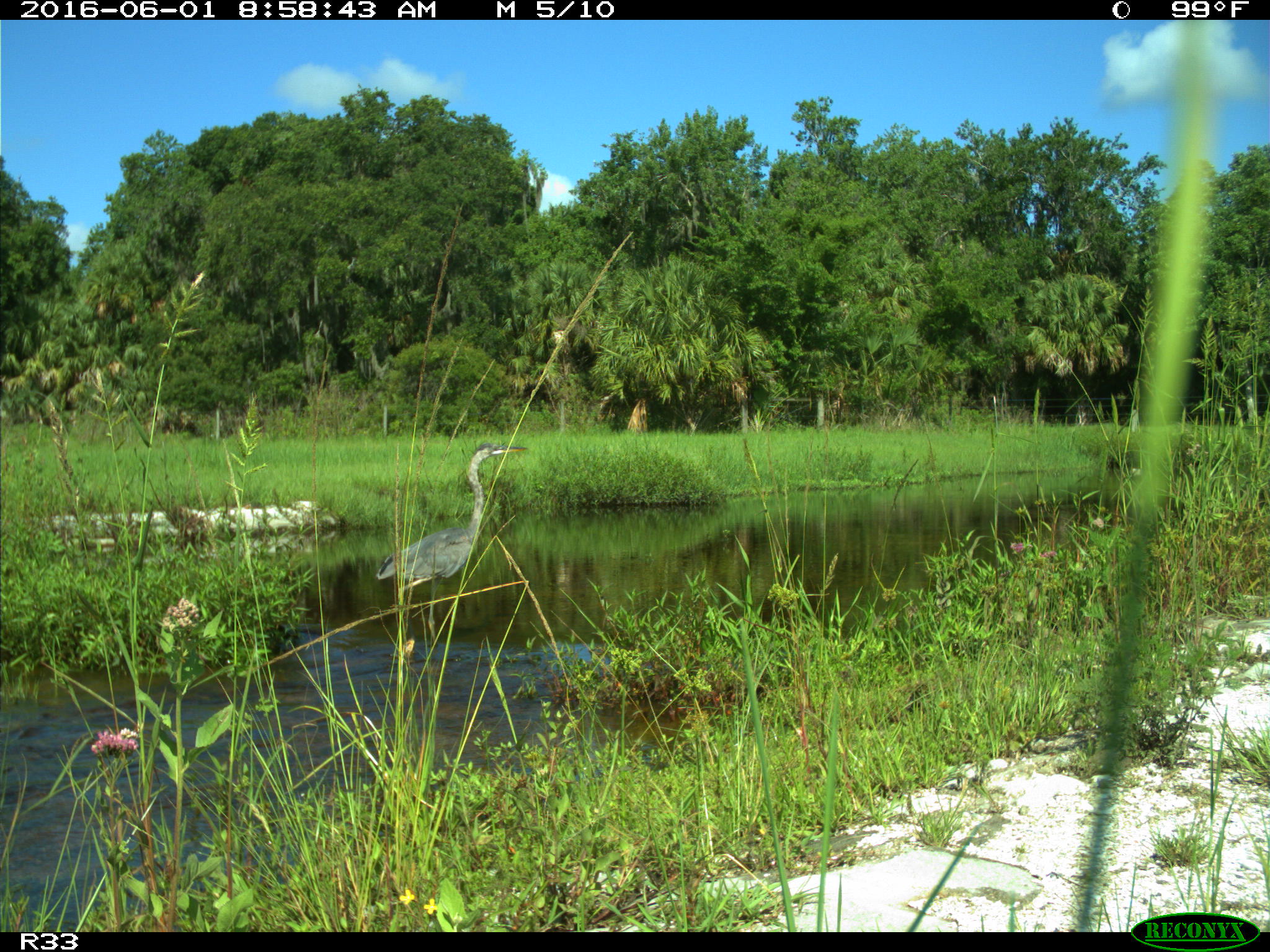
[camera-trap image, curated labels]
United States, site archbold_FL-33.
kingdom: Animalia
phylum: Chordata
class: Aves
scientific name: Aves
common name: birds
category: unidentified bird